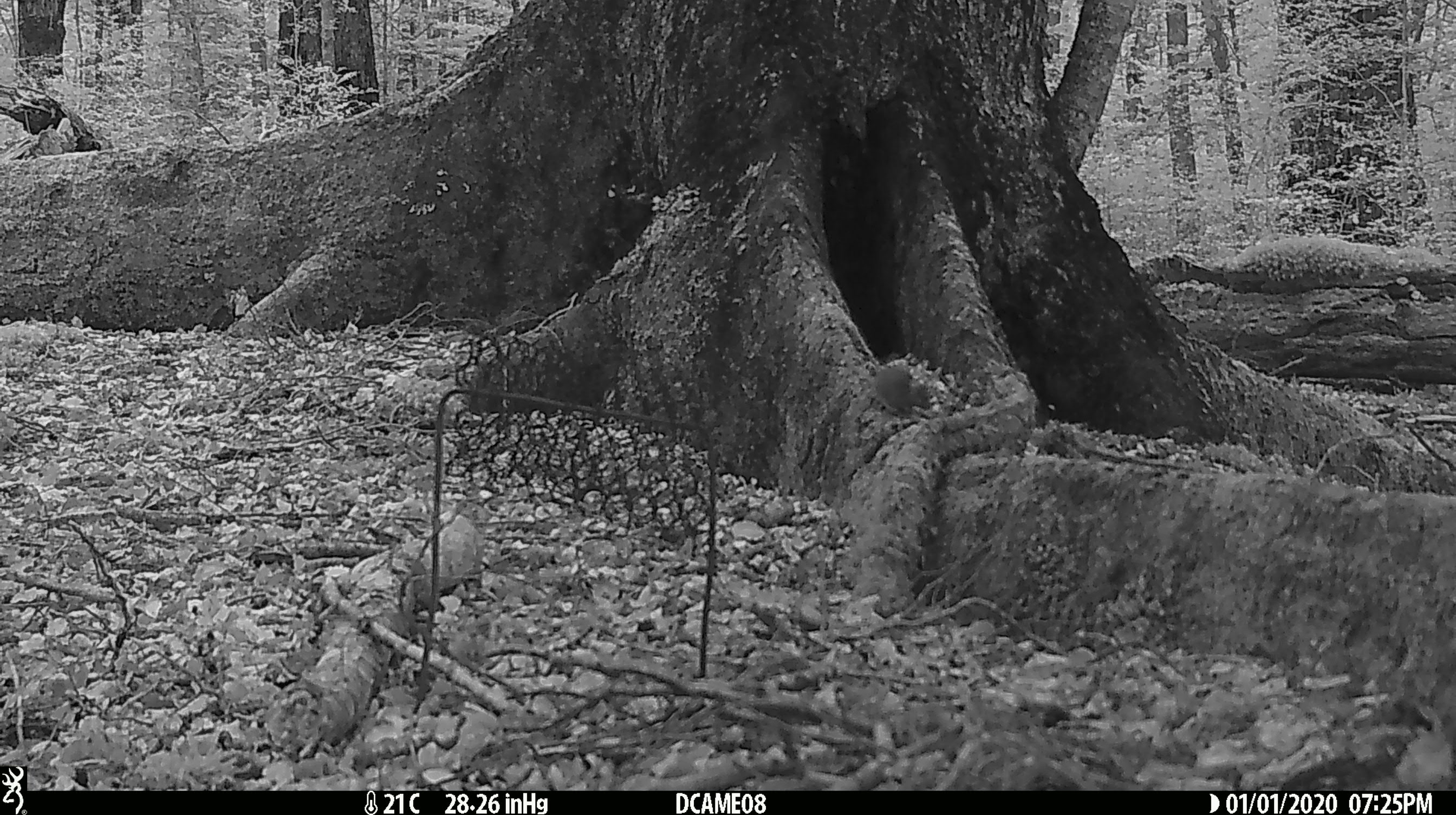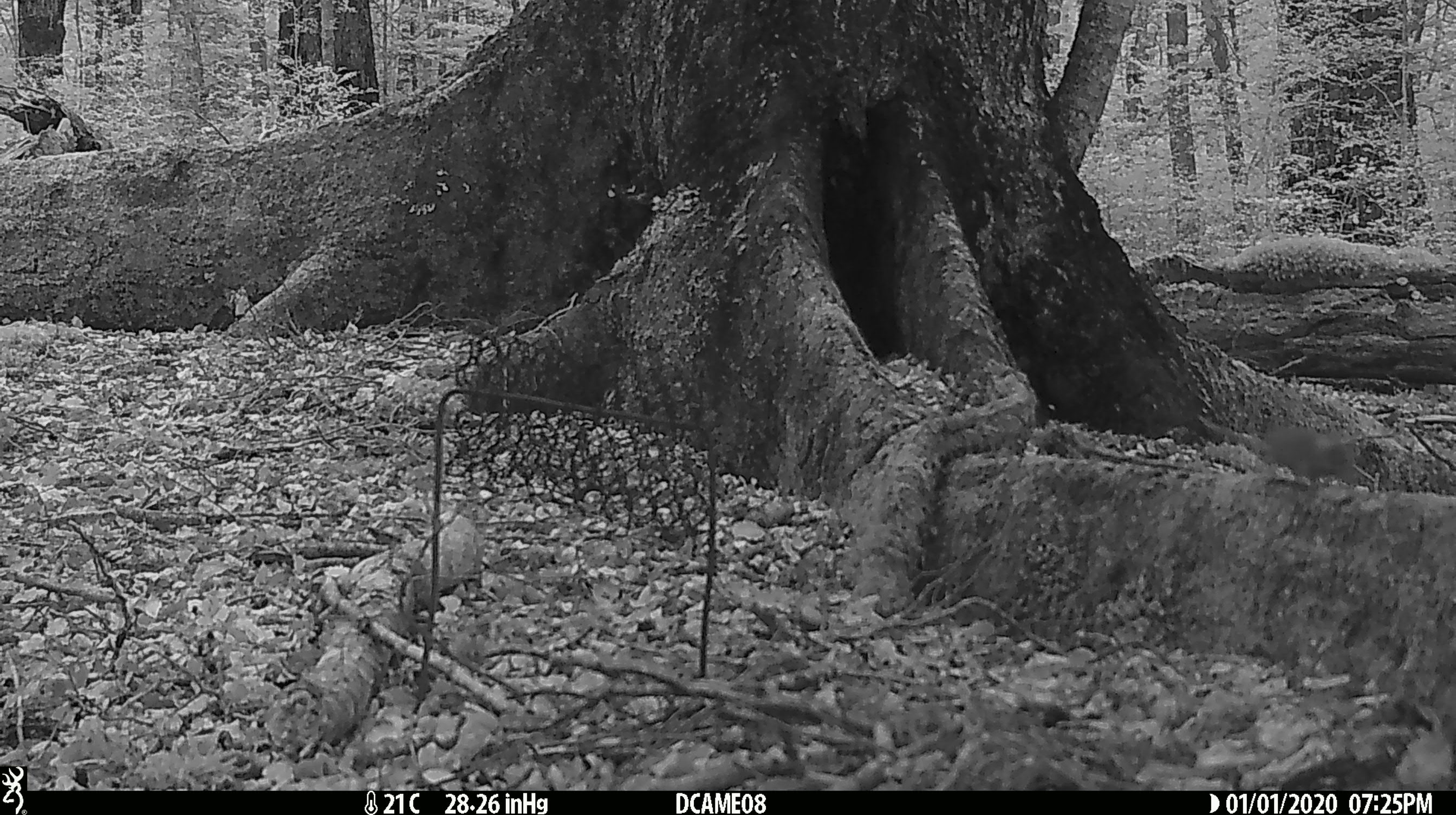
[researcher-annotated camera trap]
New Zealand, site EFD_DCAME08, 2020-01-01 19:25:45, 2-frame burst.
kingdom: Animalia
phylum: Chordata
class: Mammalia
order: Rodentia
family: Muridae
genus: Mus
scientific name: Mus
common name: mouse